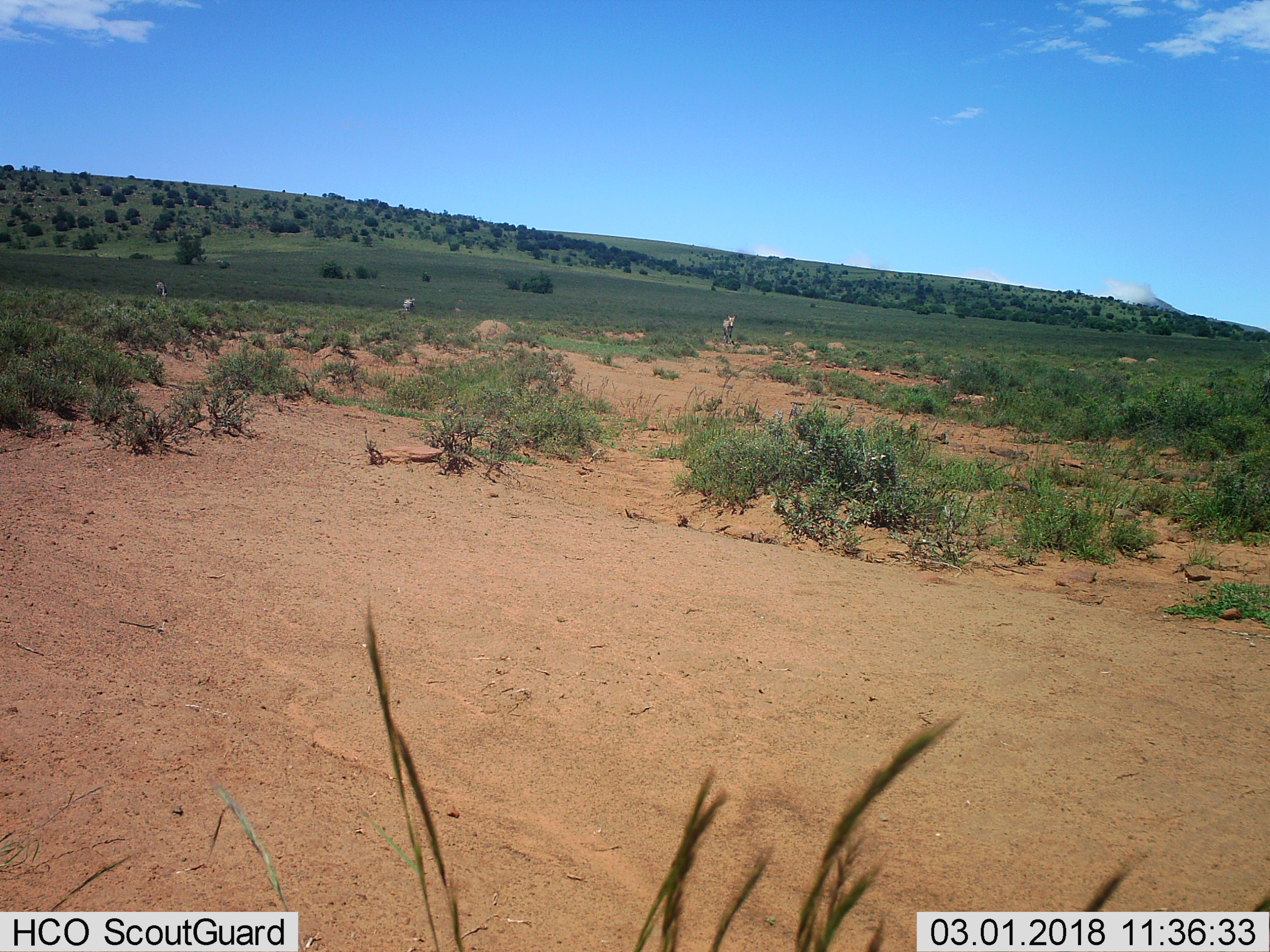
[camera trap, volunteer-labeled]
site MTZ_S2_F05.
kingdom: Animalia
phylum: Chordata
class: Mammalia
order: Perissodactyla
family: Equidae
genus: Equus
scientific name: Equus zebra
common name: mountain zebra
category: zebramountain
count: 3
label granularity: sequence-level